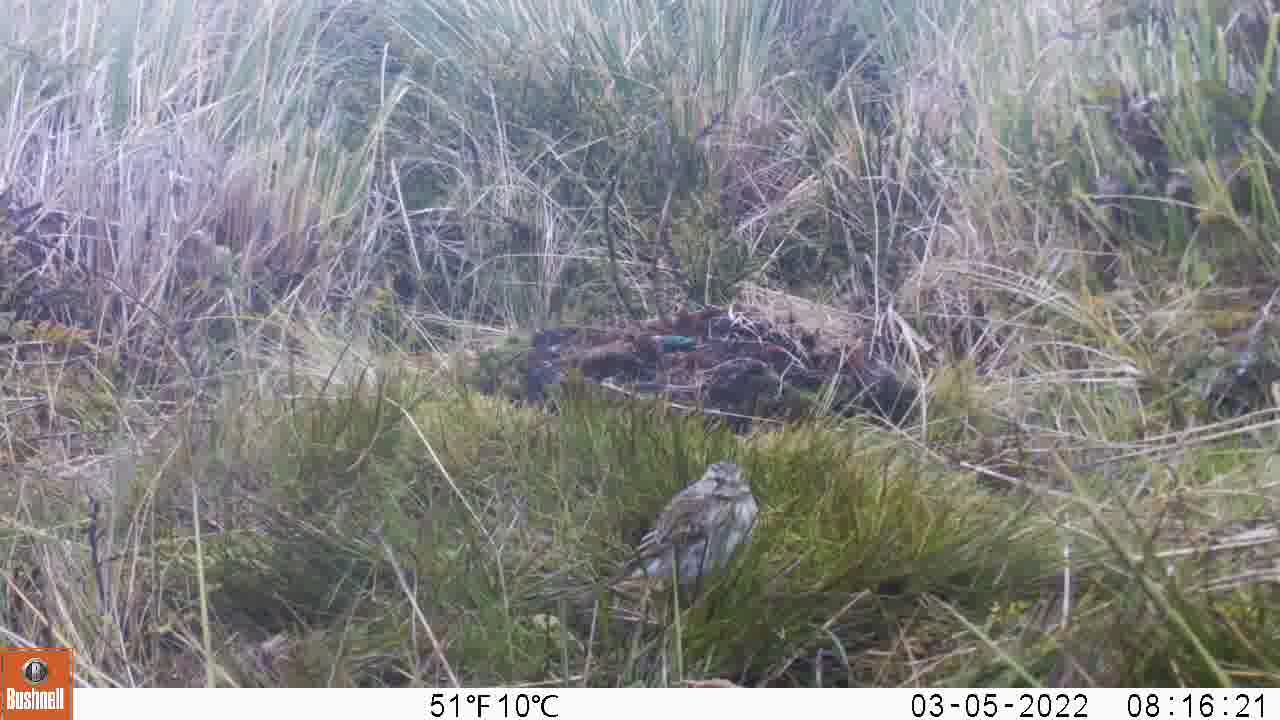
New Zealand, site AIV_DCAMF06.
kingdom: Animalia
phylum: Chordata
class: Aves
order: Passeriformes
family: Motacillidae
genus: Anthus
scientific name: Anthus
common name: pipit